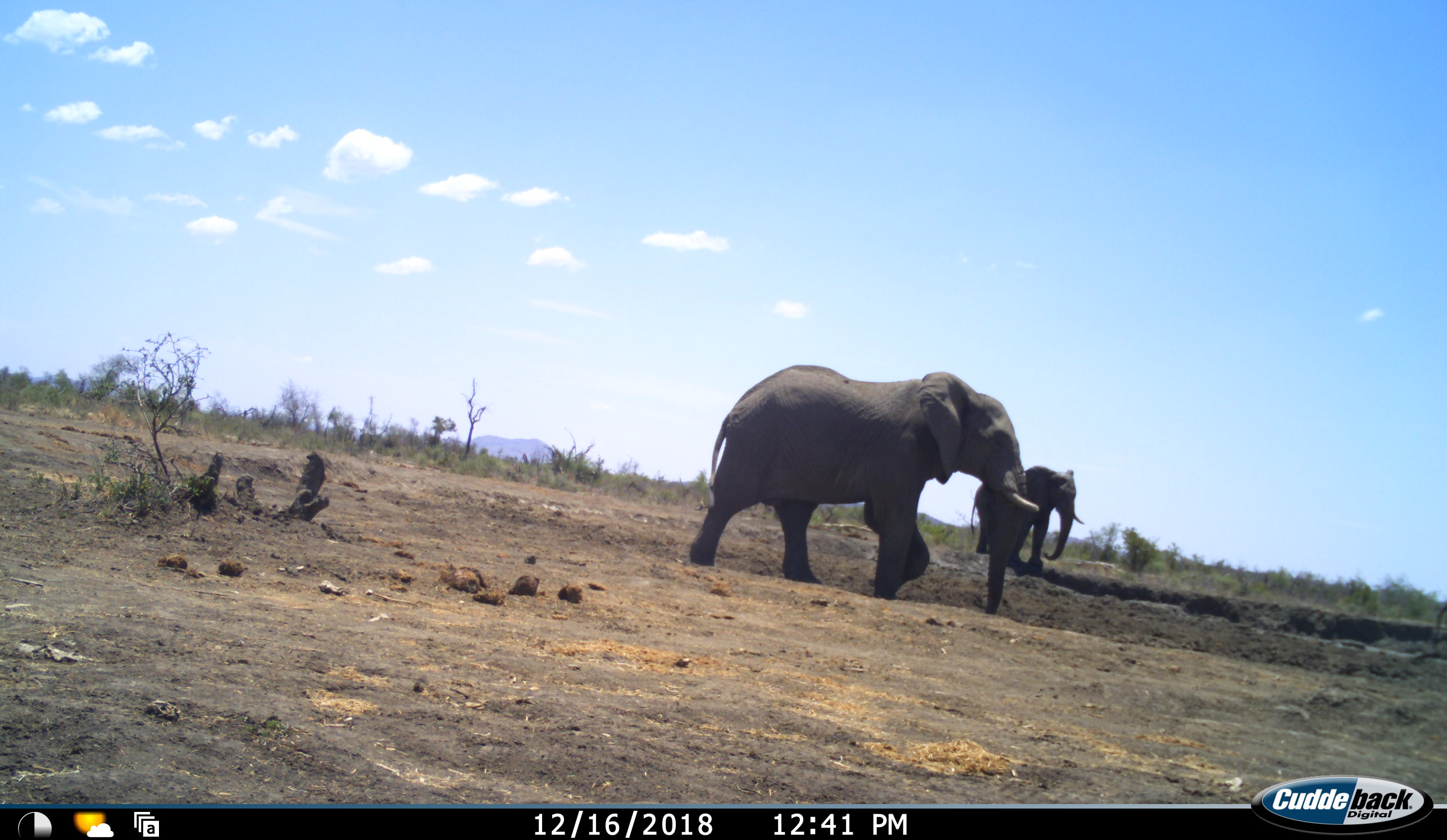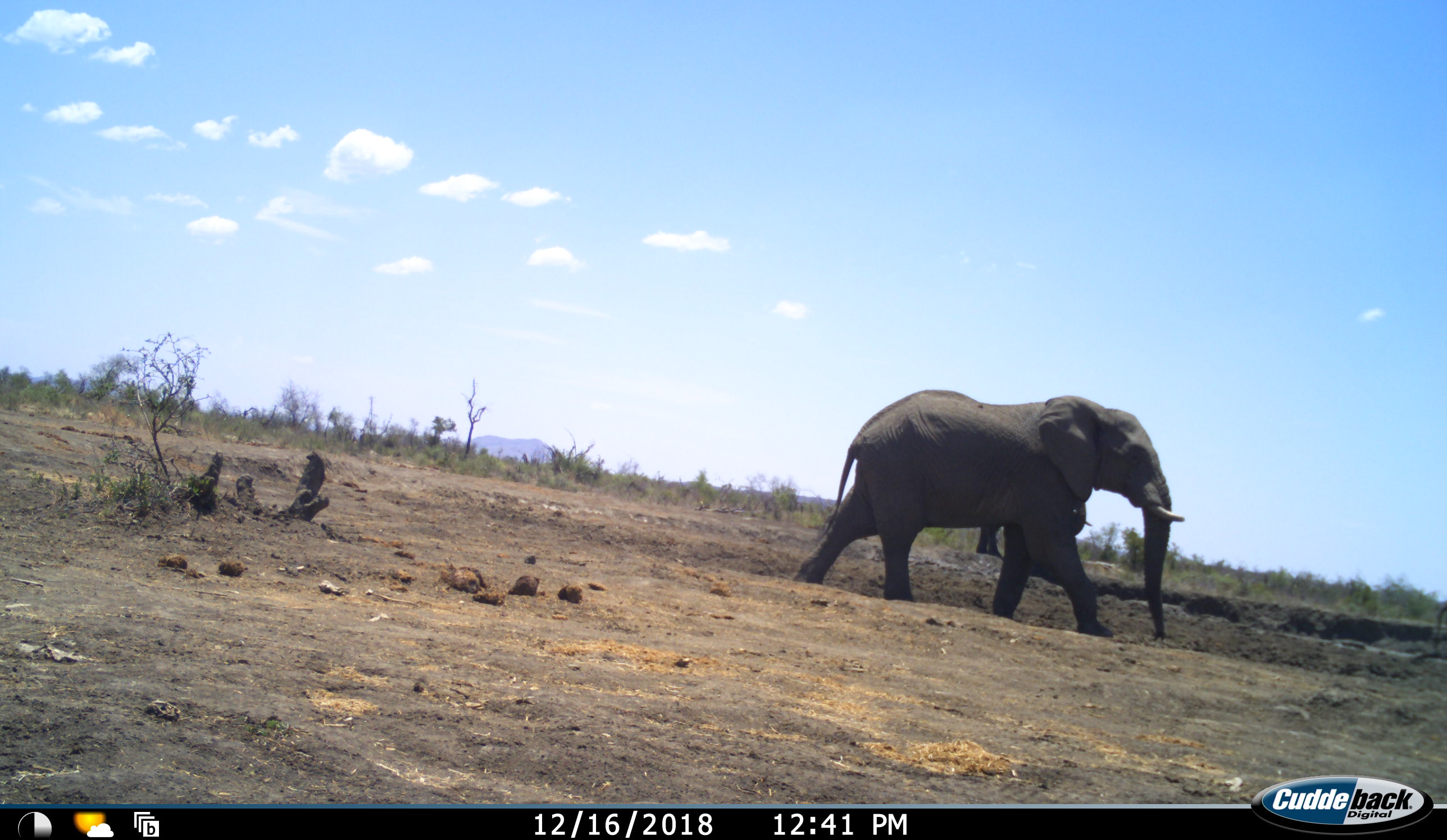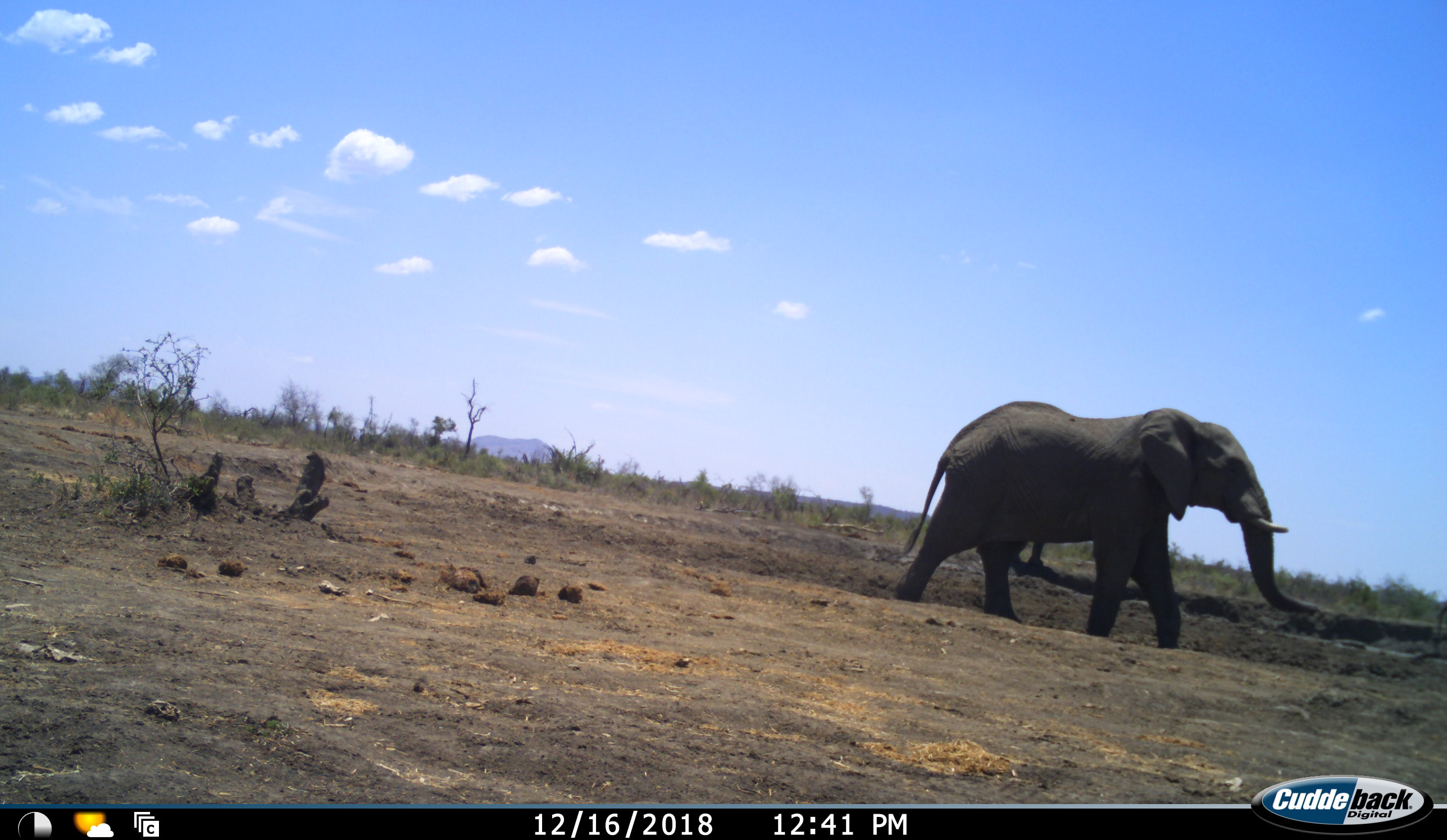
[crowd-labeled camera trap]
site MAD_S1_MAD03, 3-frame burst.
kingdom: Animalia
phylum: Chordata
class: Mammalia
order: Proboscidea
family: Elephantidae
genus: Loxodonta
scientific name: Loxodonta africana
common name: african bush elephant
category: elephant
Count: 2.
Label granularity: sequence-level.